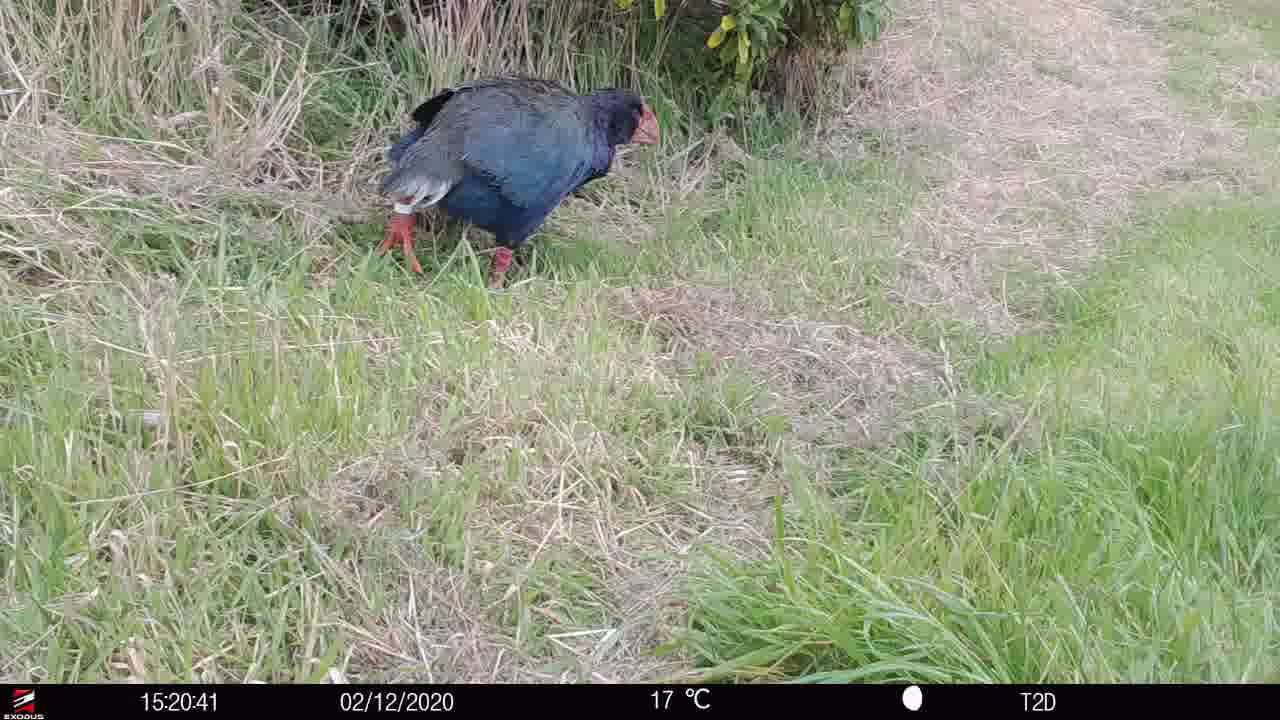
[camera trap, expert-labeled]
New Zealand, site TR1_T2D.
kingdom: Animalia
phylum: Chordata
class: Aves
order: Gruiformes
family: Rallidae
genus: Porphyrio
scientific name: Porphyrio mantelli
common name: takahe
Takahe (Porphyrio mantelli).